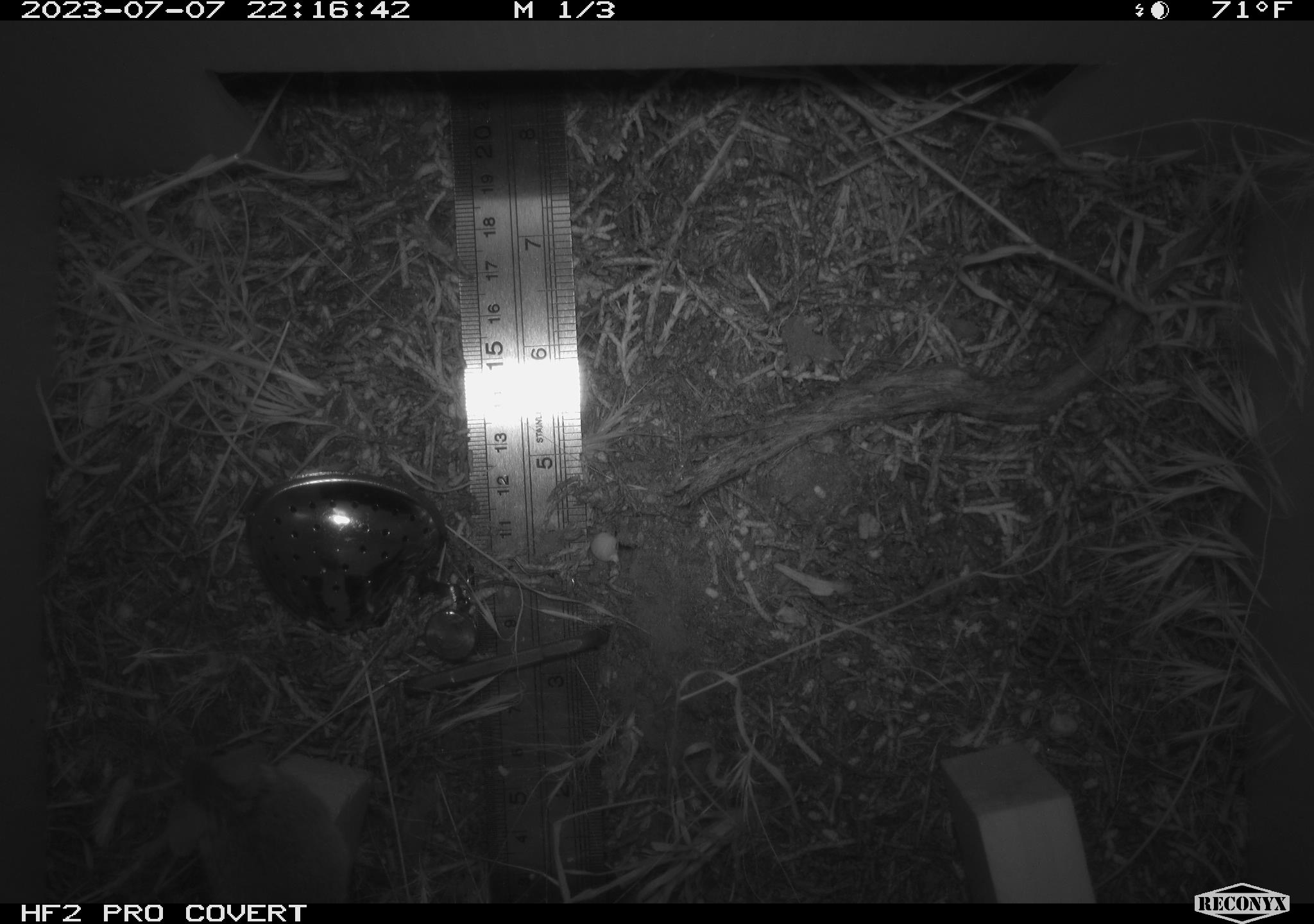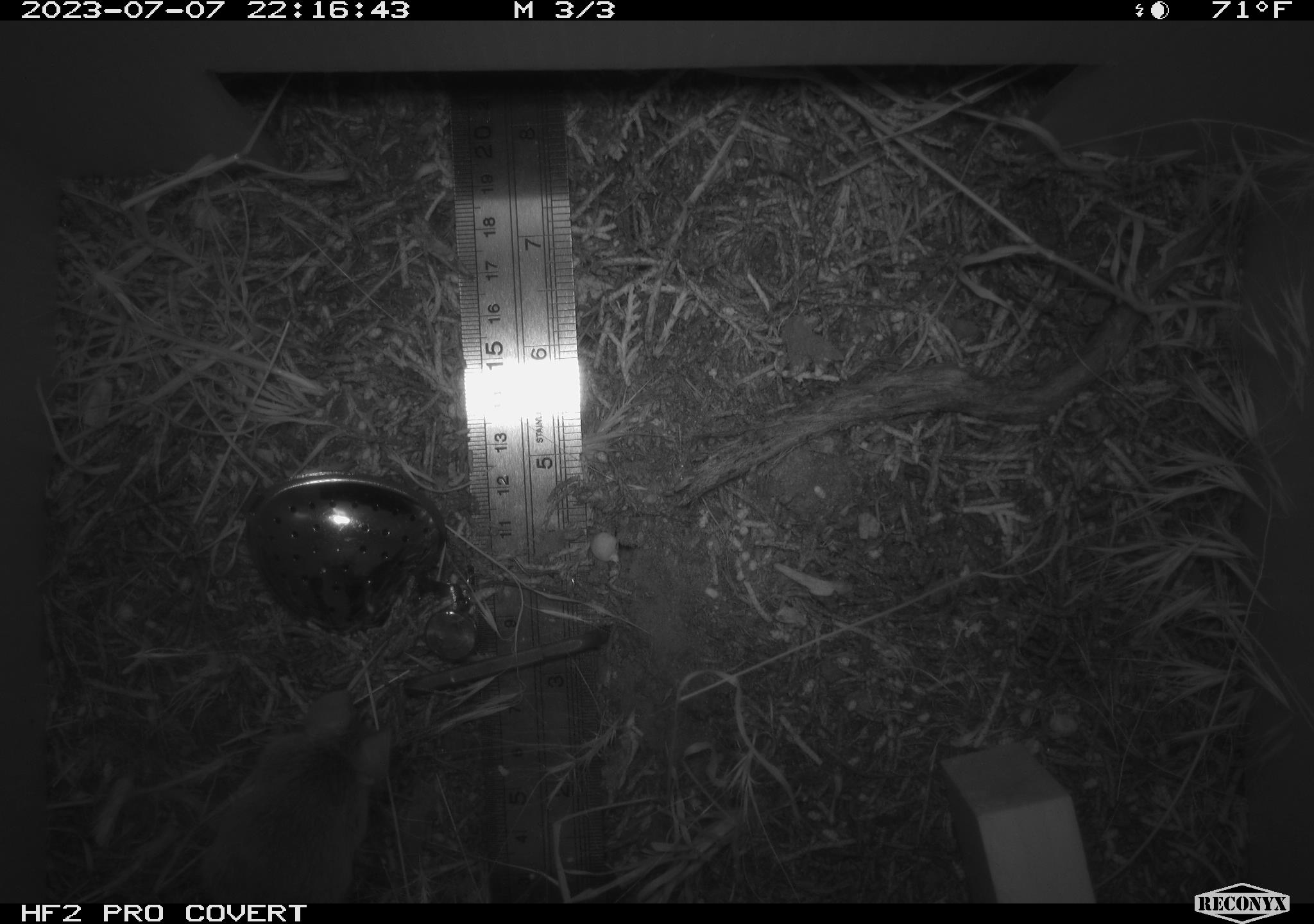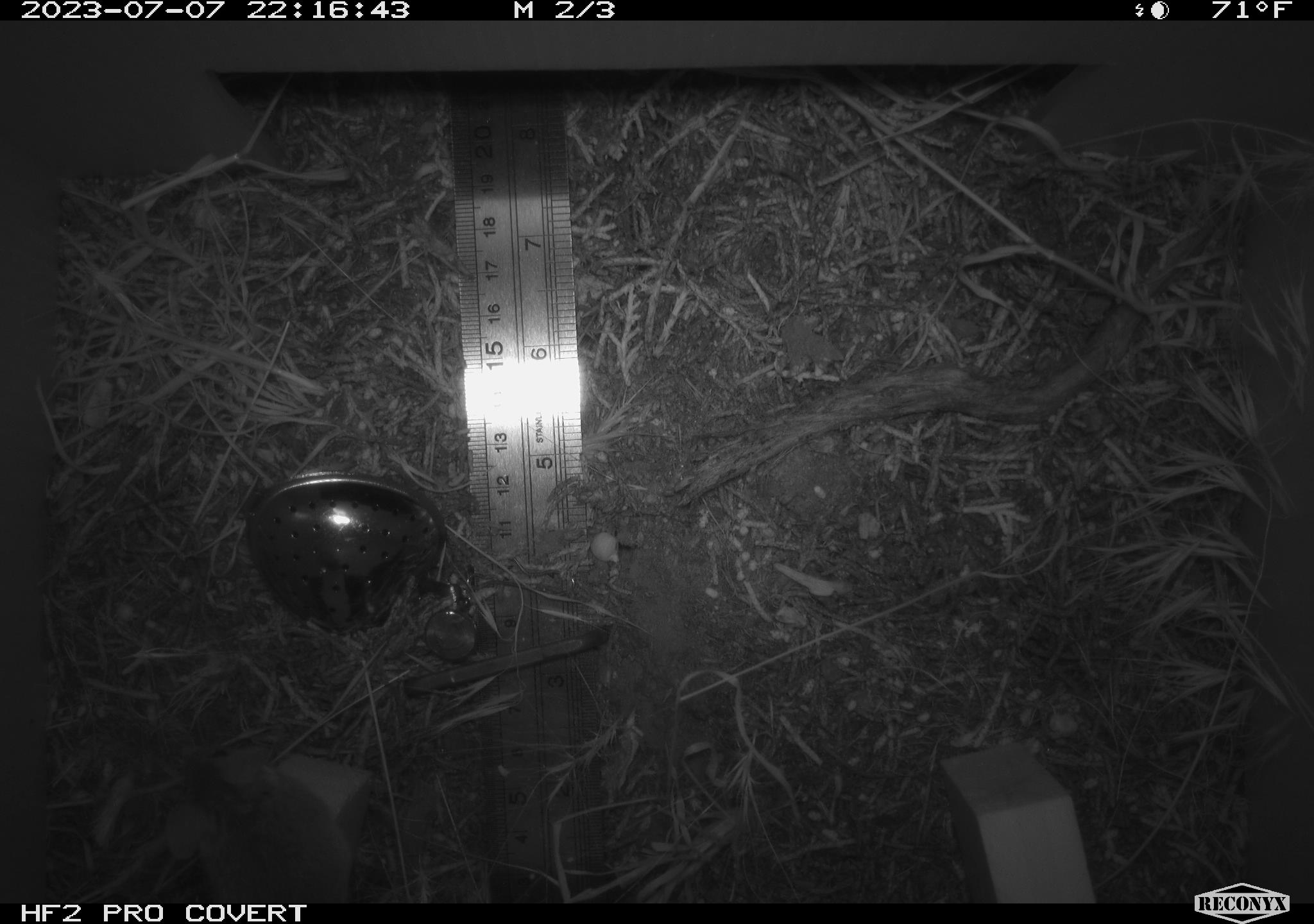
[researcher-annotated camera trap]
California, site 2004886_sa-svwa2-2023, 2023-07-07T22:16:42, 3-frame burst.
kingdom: Animalia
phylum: Chordata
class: Mammalia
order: Rodentia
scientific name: Rodentia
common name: mouse species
Mouse species (Rodentia).